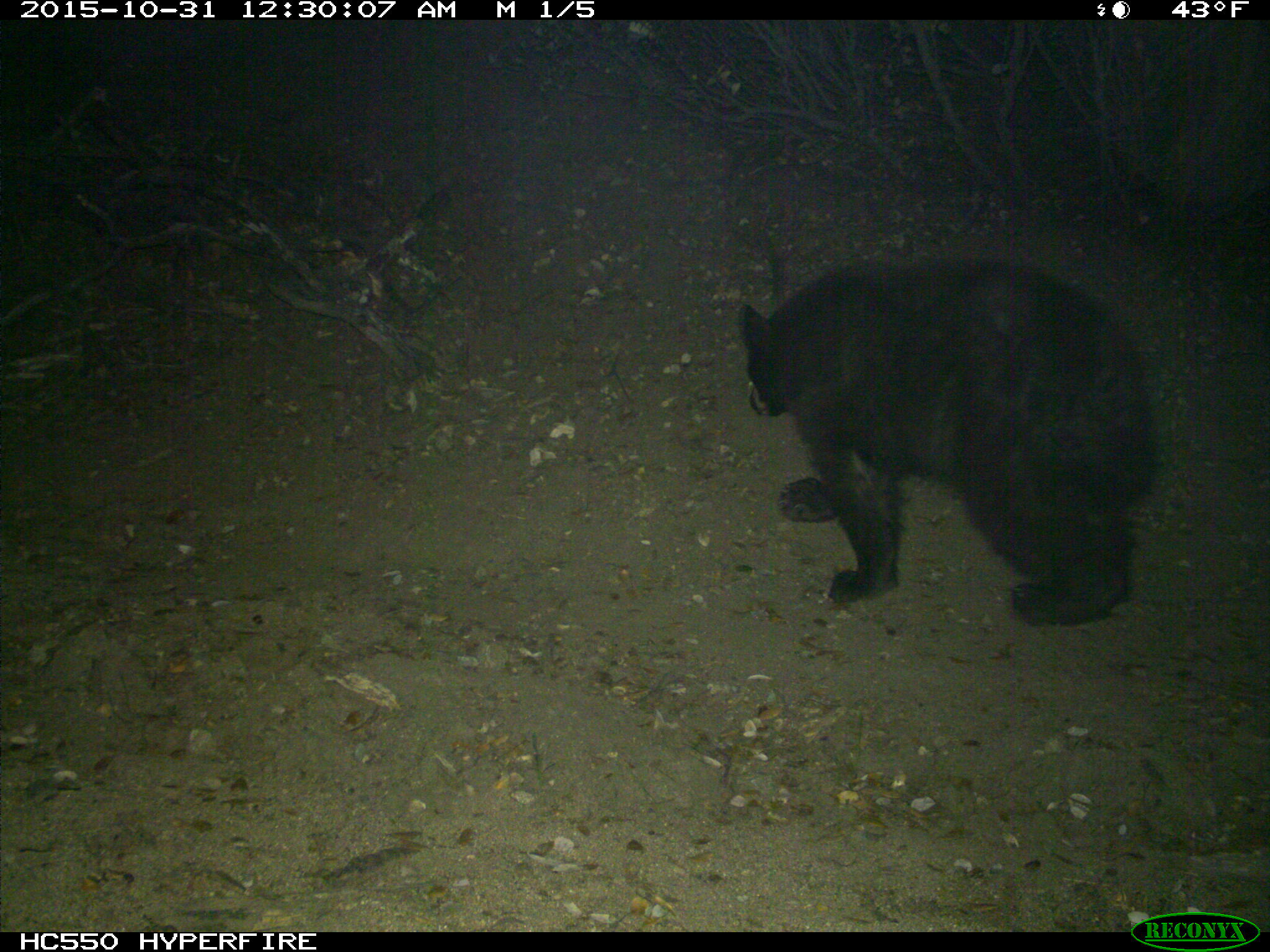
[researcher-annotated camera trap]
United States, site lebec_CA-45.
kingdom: Animalia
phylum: Chordata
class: Mammalia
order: Carnivora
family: Ursidae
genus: Ursus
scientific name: Ursus americanus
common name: american black bear